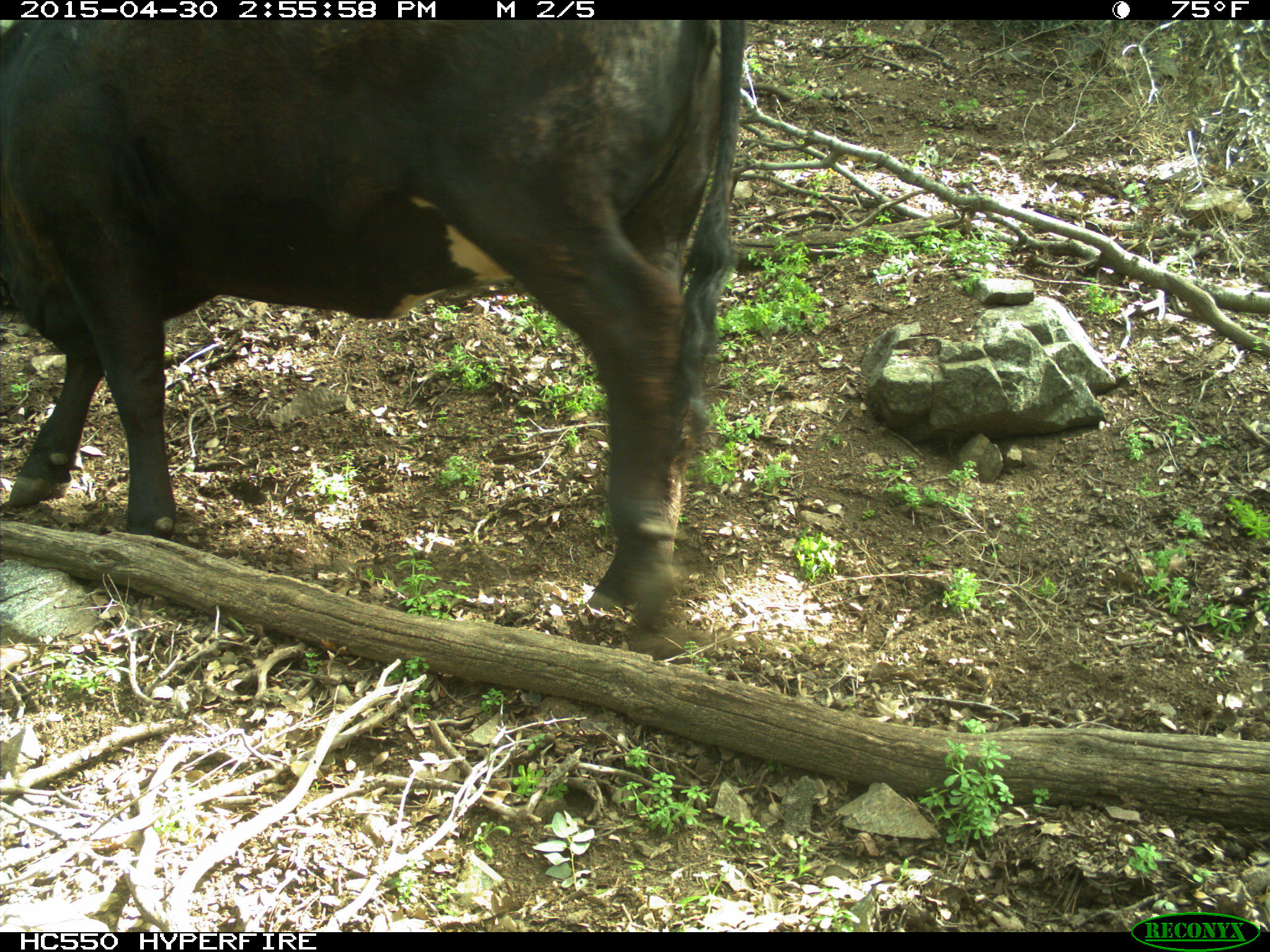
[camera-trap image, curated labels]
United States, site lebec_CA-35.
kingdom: Animalia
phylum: Chordata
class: Mammalia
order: Artiodactyla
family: Bovidae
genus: Bos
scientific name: Bos taurus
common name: domestic cow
Bos taurus (domestic cow).